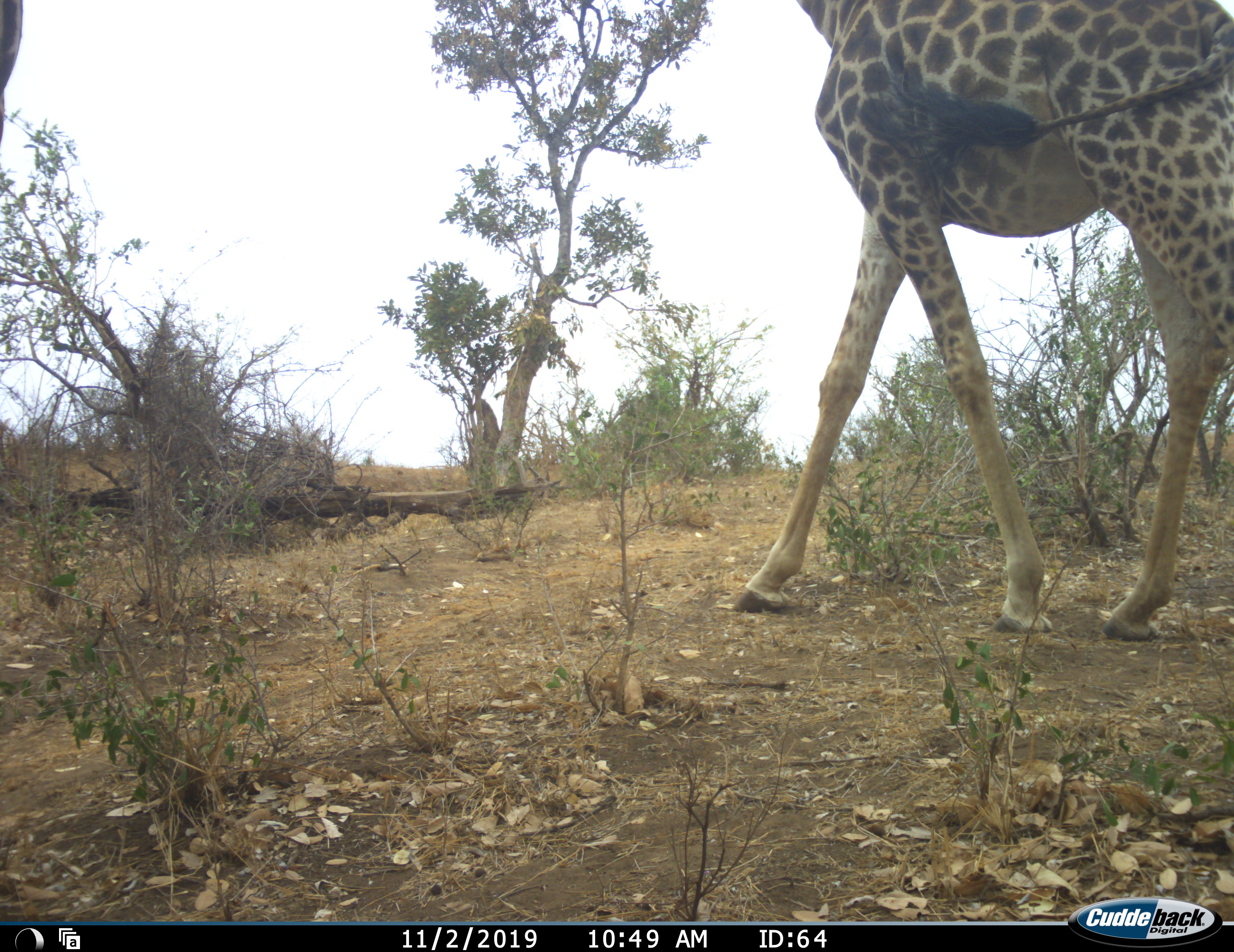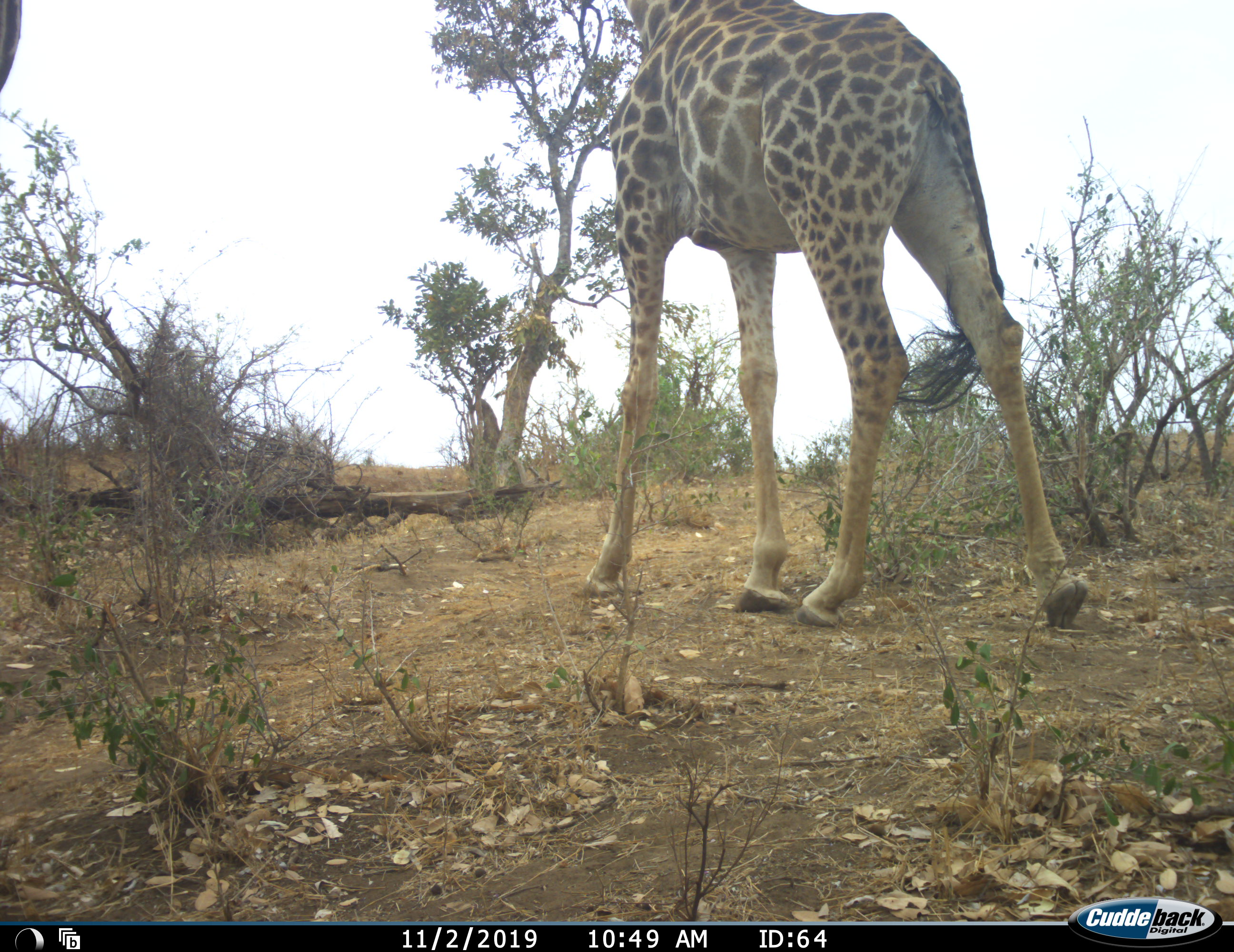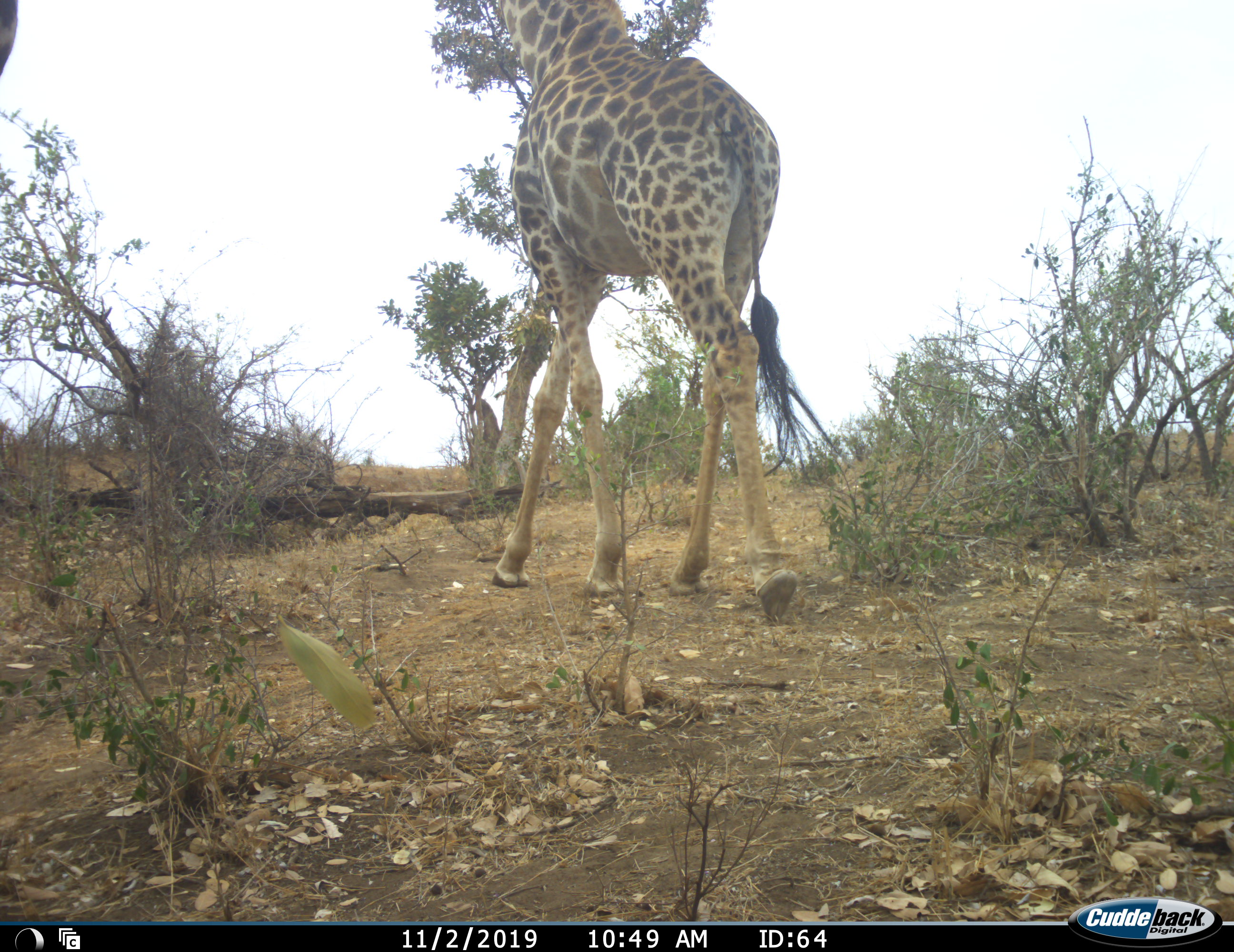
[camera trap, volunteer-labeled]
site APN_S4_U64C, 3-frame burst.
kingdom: Animalia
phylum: Chordata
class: Mammalia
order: Artiodactyla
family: Giraffidae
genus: Giraffa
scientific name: Giraffa camelopardalis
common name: giraffe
Giraffe (Giraffa camelopardalis), count 2. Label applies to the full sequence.